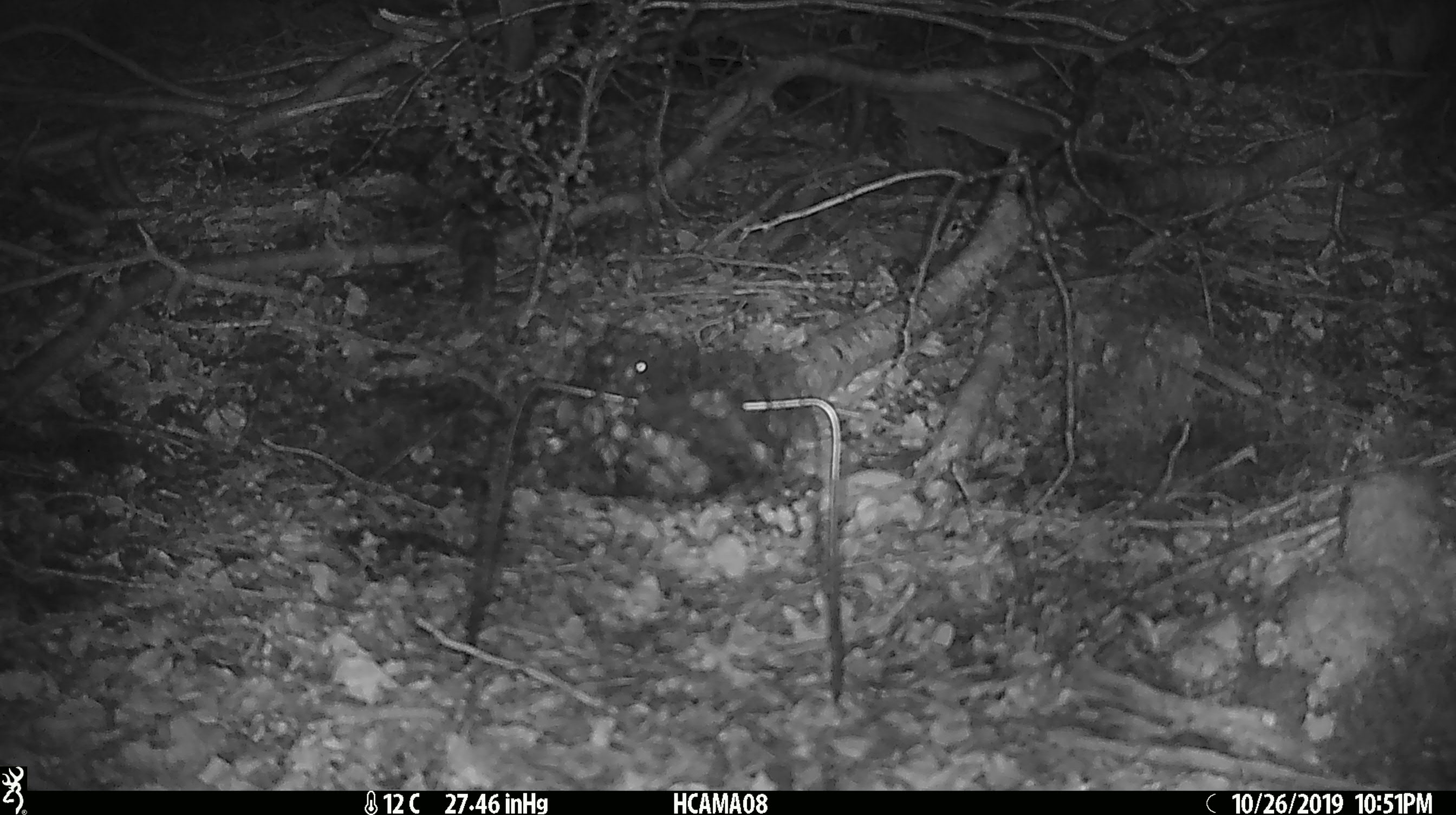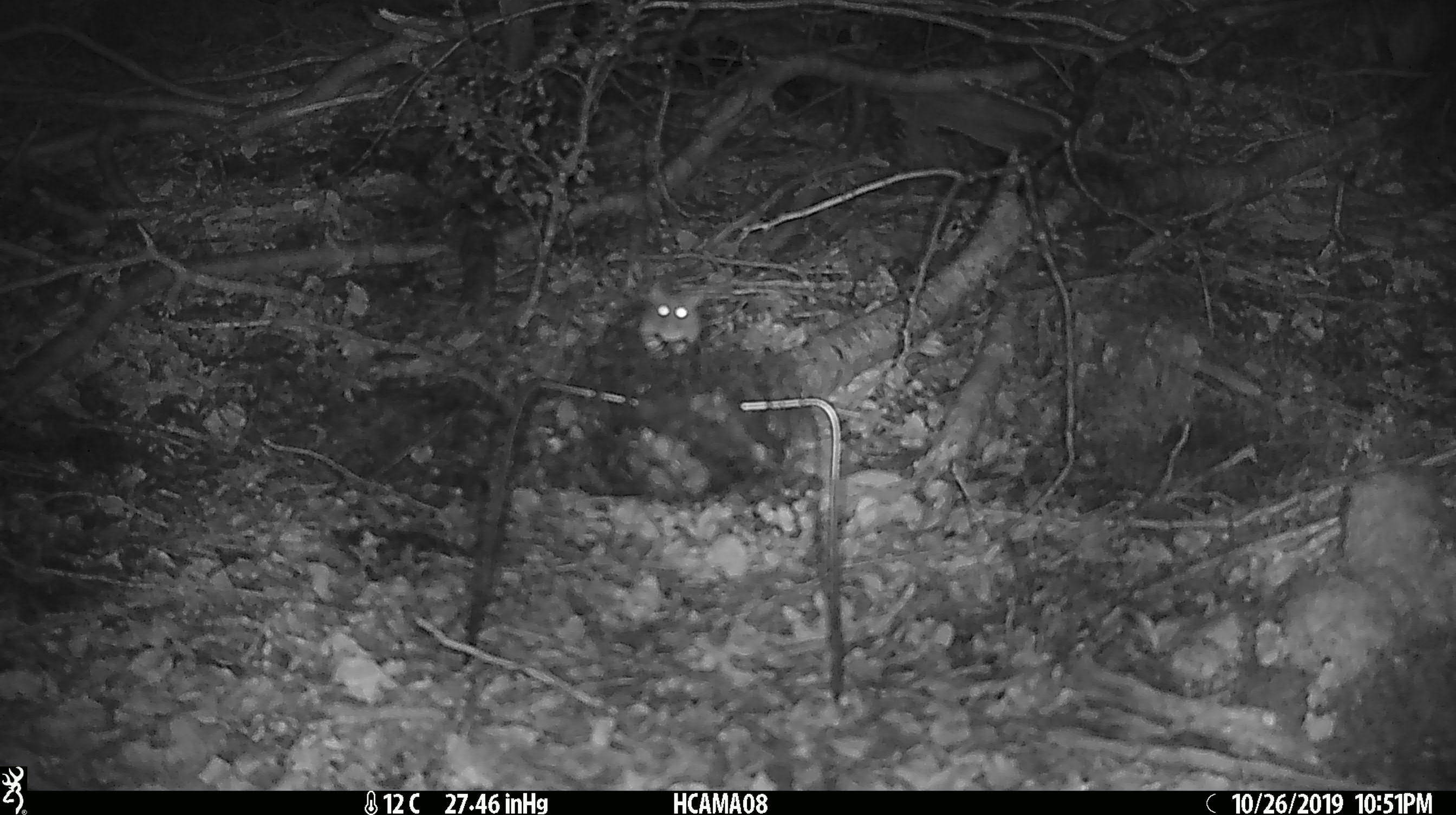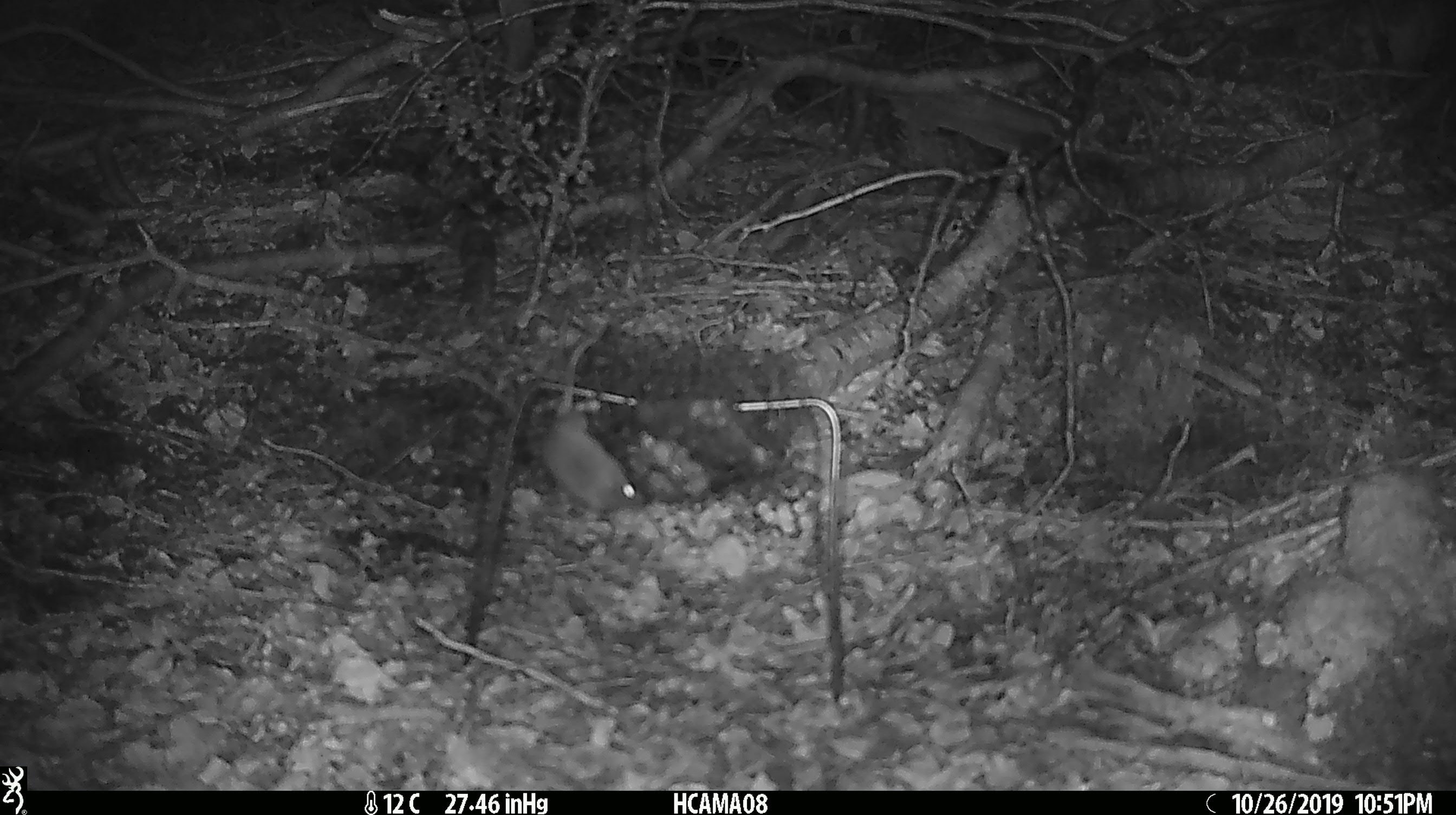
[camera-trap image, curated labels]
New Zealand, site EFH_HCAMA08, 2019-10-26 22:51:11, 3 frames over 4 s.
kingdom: Animalia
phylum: Chordata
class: Mammalia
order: Rodentia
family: Muridae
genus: Mus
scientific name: Mus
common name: mouse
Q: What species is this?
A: Mouse (Mus).